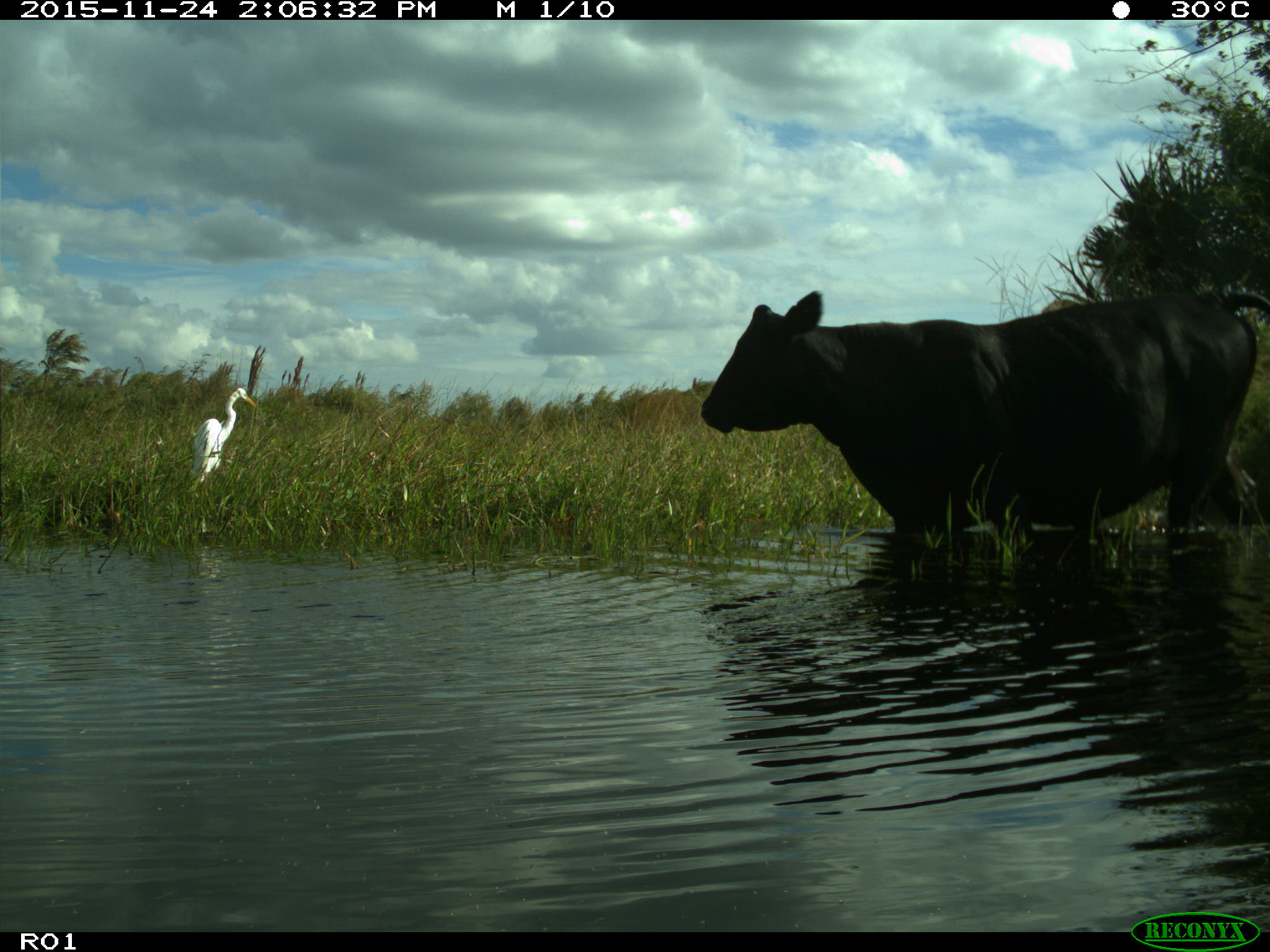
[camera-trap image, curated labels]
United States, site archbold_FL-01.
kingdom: Animalia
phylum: Chordata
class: Mammalia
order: Artiodactyla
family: Bovidae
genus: Bos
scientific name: Bos taurus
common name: domestic cow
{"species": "Bos taurus (domestic cow)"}